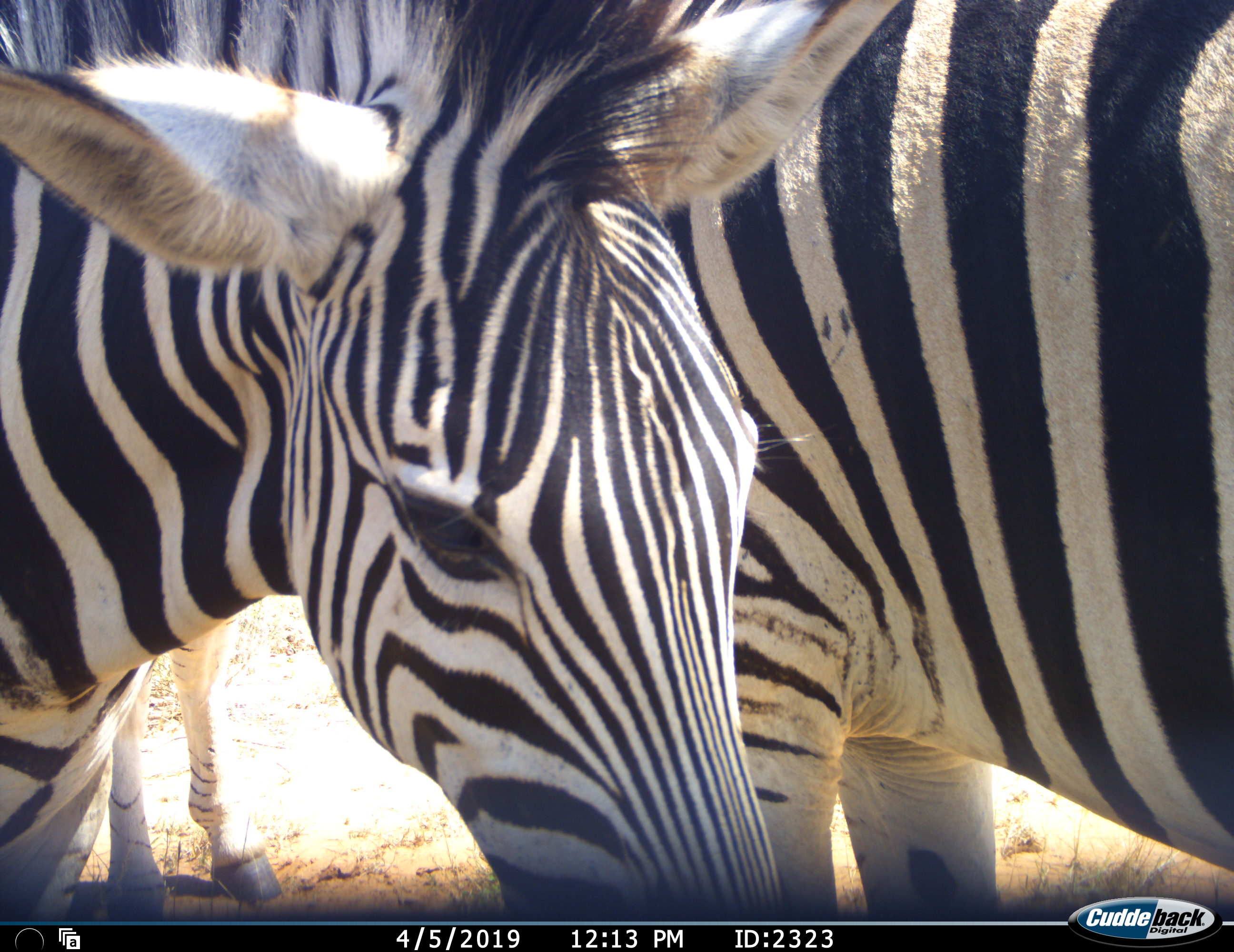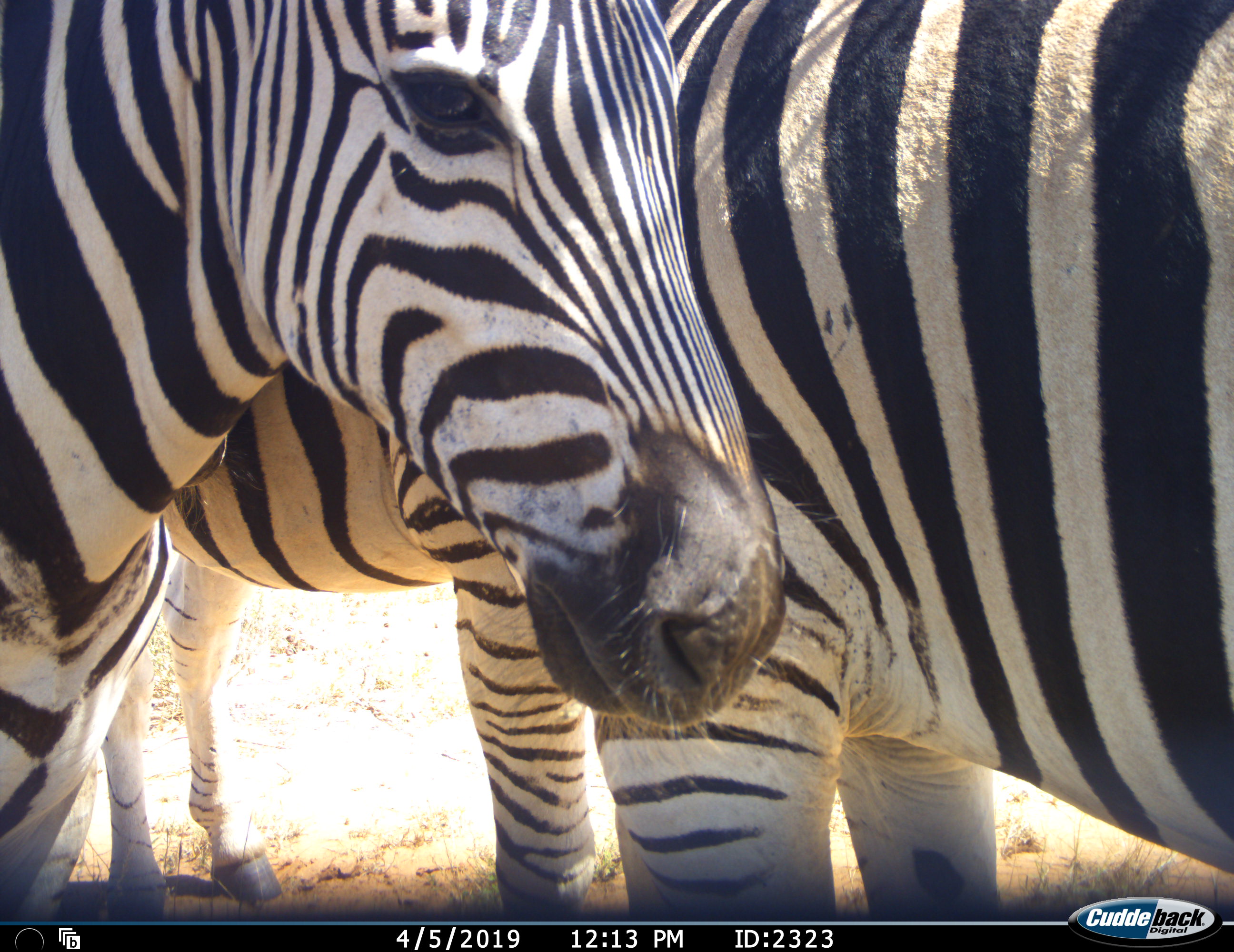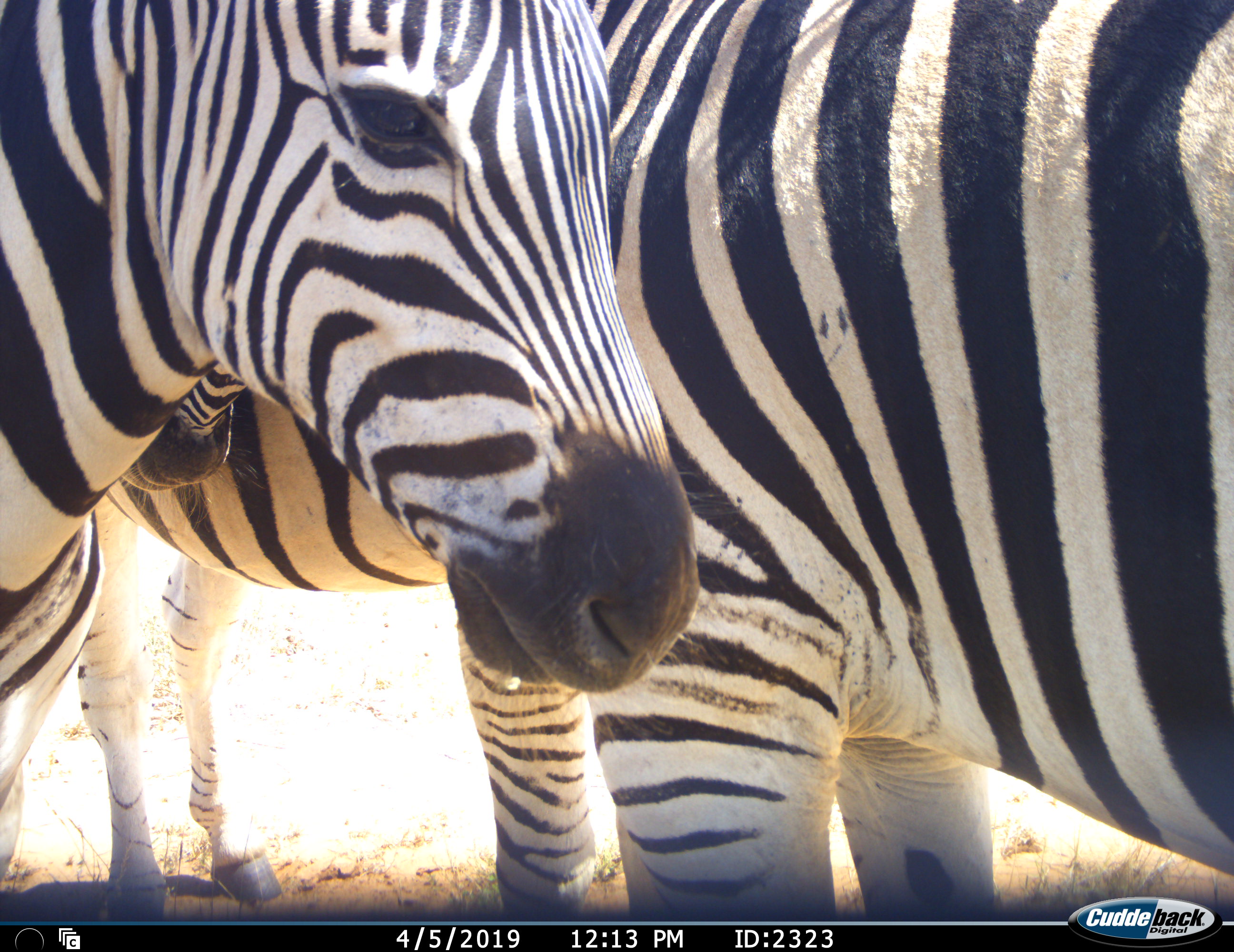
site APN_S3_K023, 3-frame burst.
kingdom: Animalia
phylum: Chordata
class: Mammalia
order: Perissodactyla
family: Equidae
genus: Equus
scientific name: Equus quagga burchellii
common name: burchell's zebra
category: zebraburchells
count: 3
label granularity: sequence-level